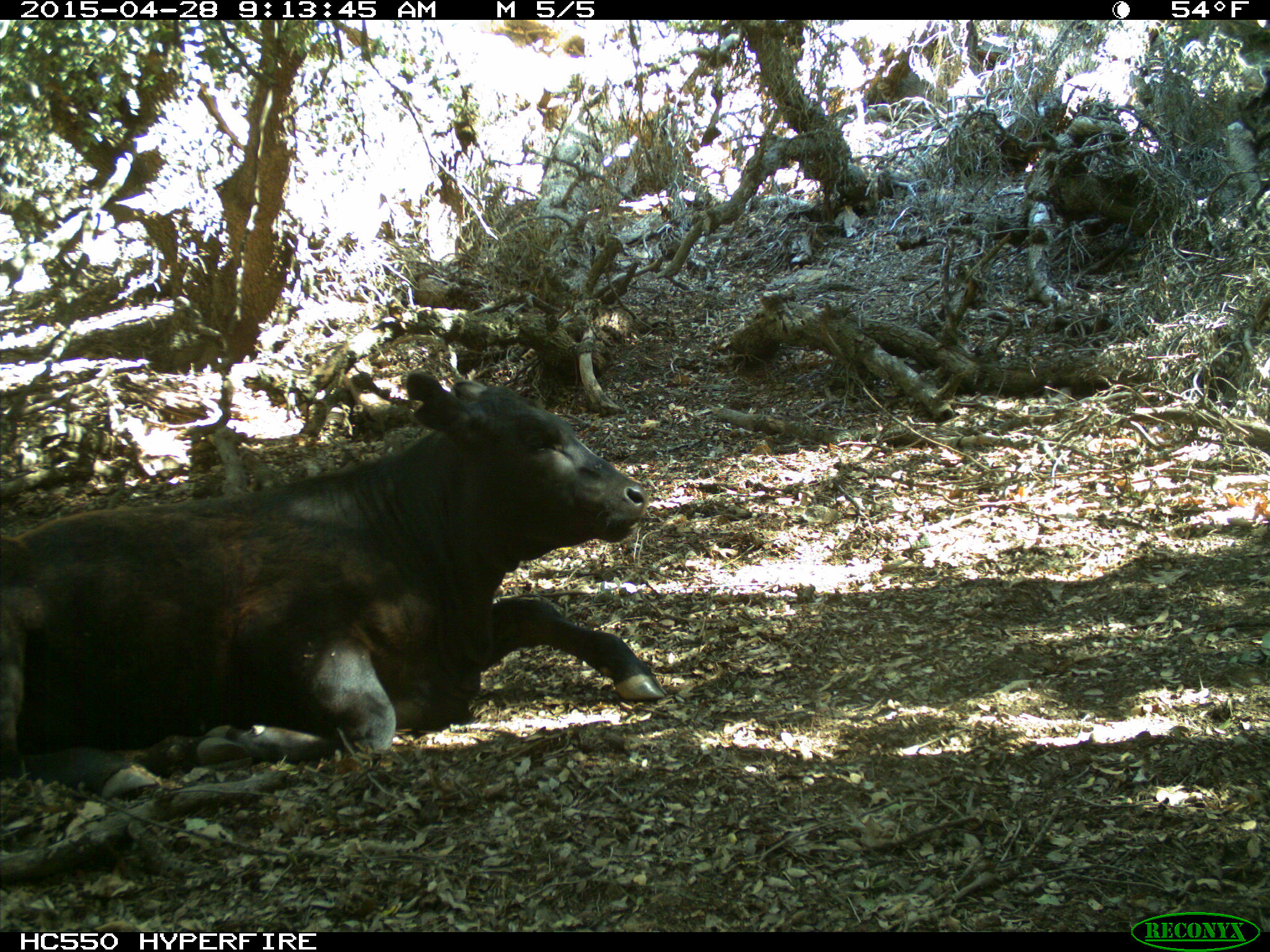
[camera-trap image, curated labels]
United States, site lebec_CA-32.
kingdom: Animalia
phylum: Chordata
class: Mammalia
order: Artiodactyla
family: Bovidae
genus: Bos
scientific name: Bos taurus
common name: domestic cow